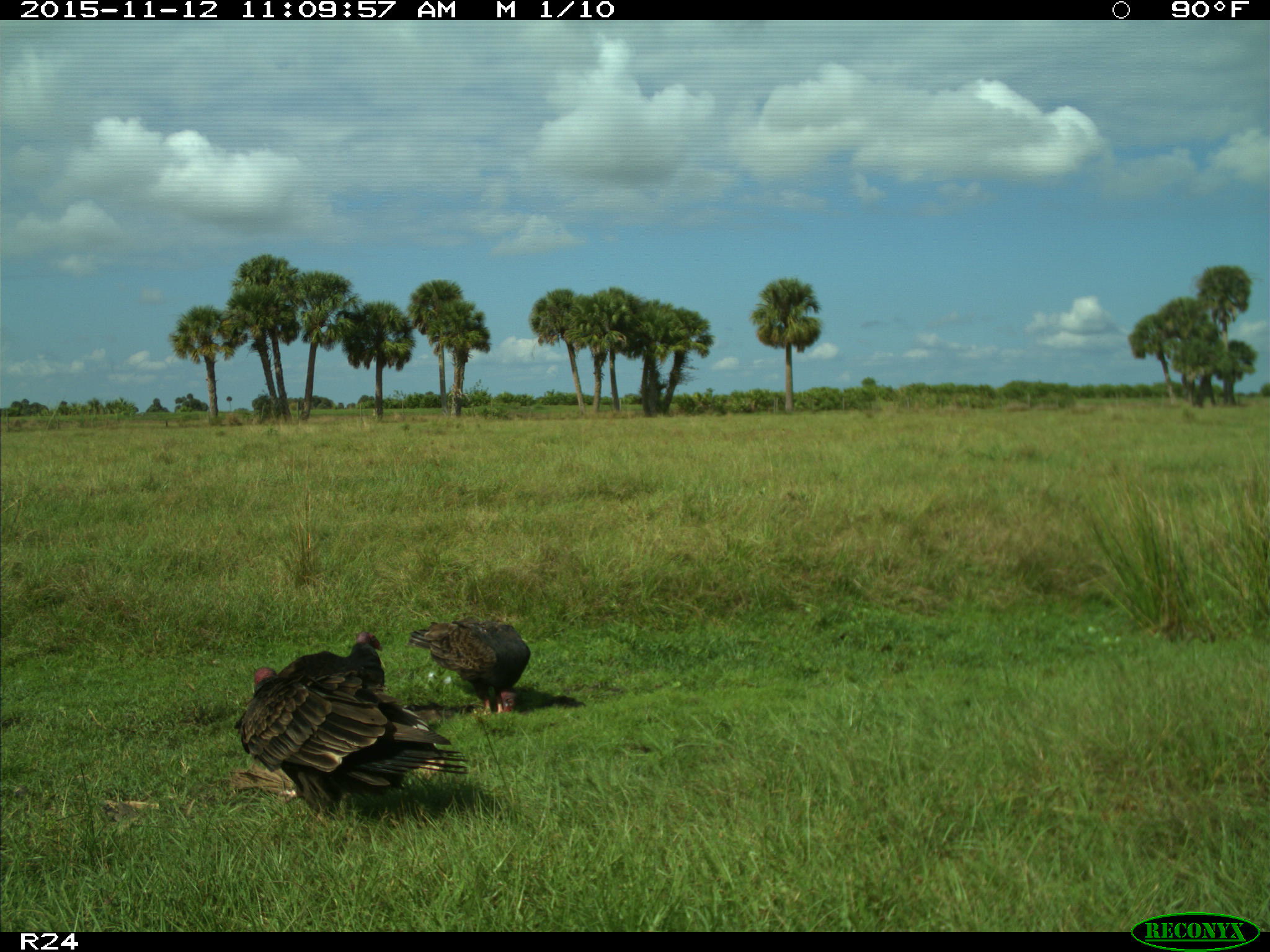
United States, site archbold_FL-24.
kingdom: Animalia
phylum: Chordata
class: Aves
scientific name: Aves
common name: birds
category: unidentified bird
Unidentified bird (birds) (Aves).